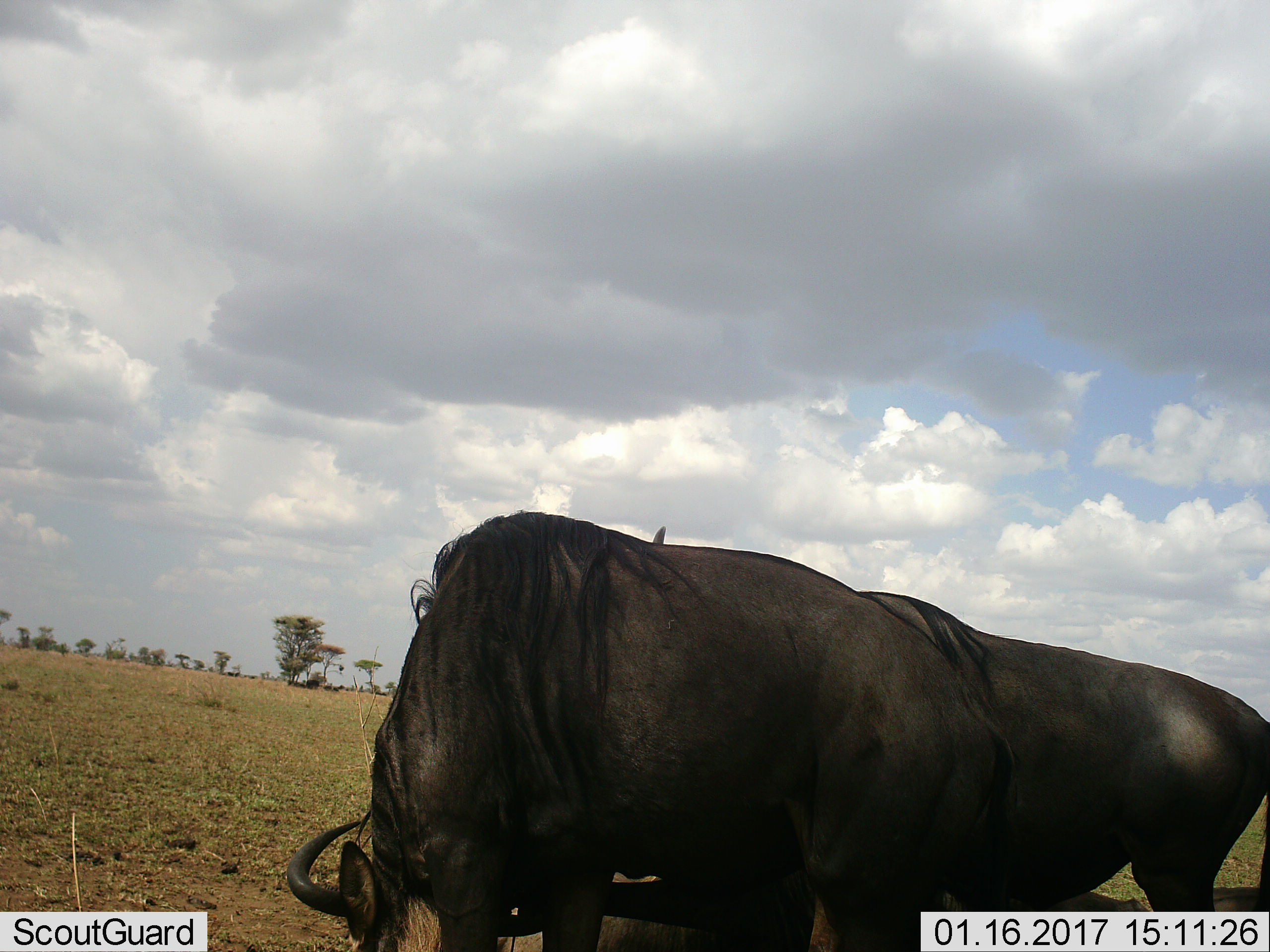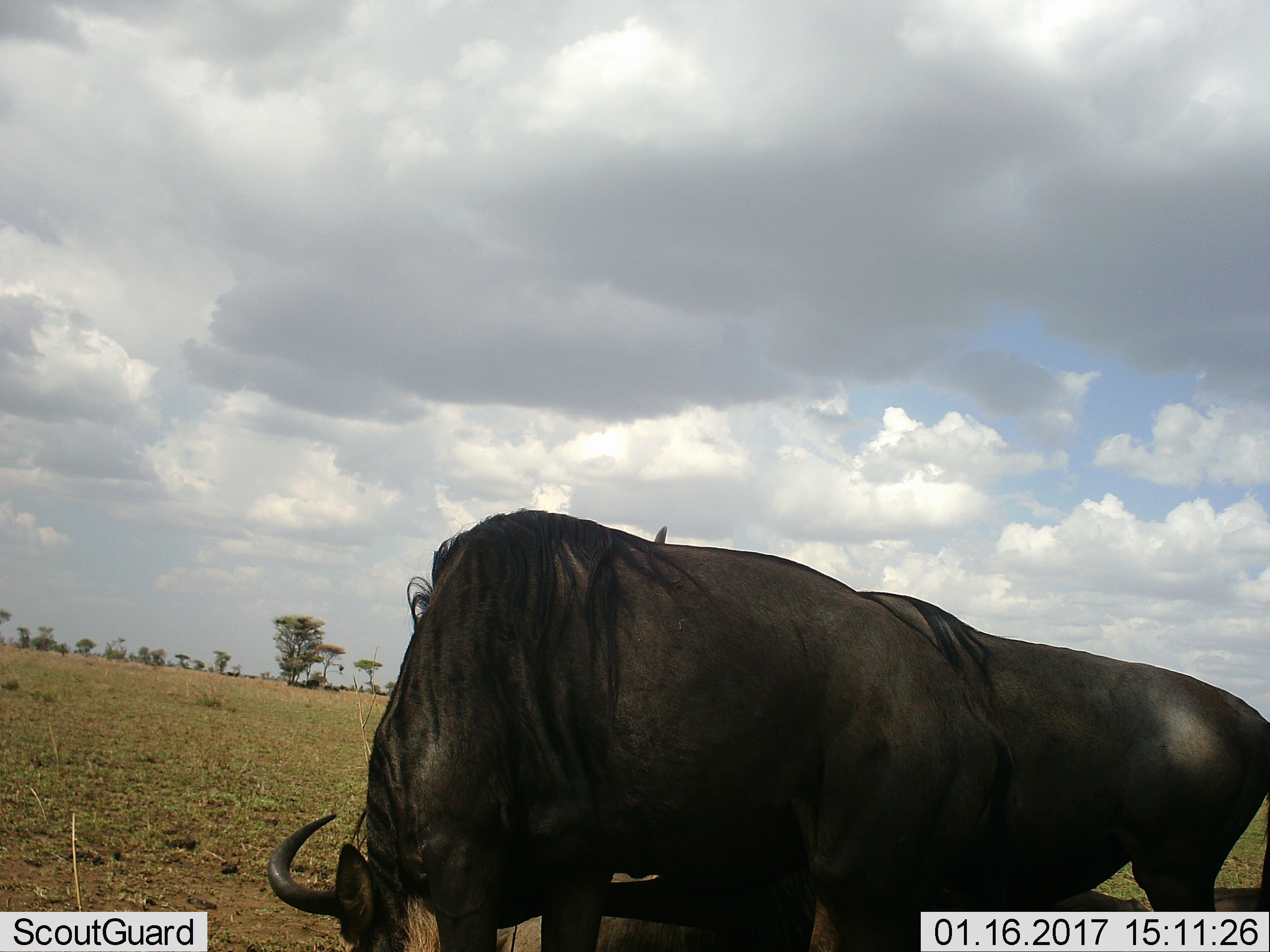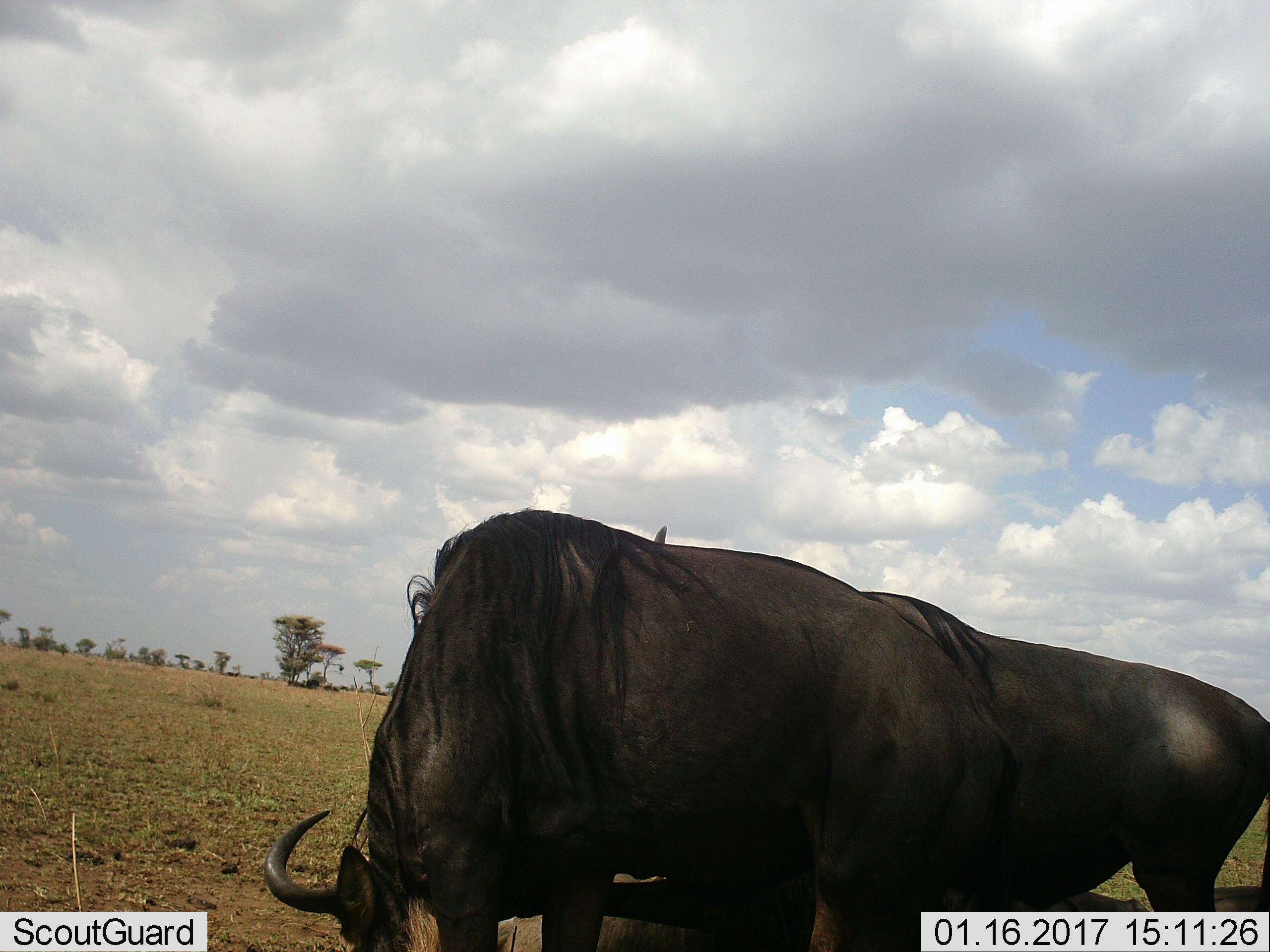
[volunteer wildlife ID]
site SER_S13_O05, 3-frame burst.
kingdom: Animalia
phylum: Chordata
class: Mammalia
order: Artiodactyla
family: Bovidae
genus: Connochaetes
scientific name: Connochaetes taurinus taurinus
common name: blue wildebeest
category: wildebeestblue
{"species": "wildebeestblue (blue wildebeest) (Connochaetes taurinus taurinus)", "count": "2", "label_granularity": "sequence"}